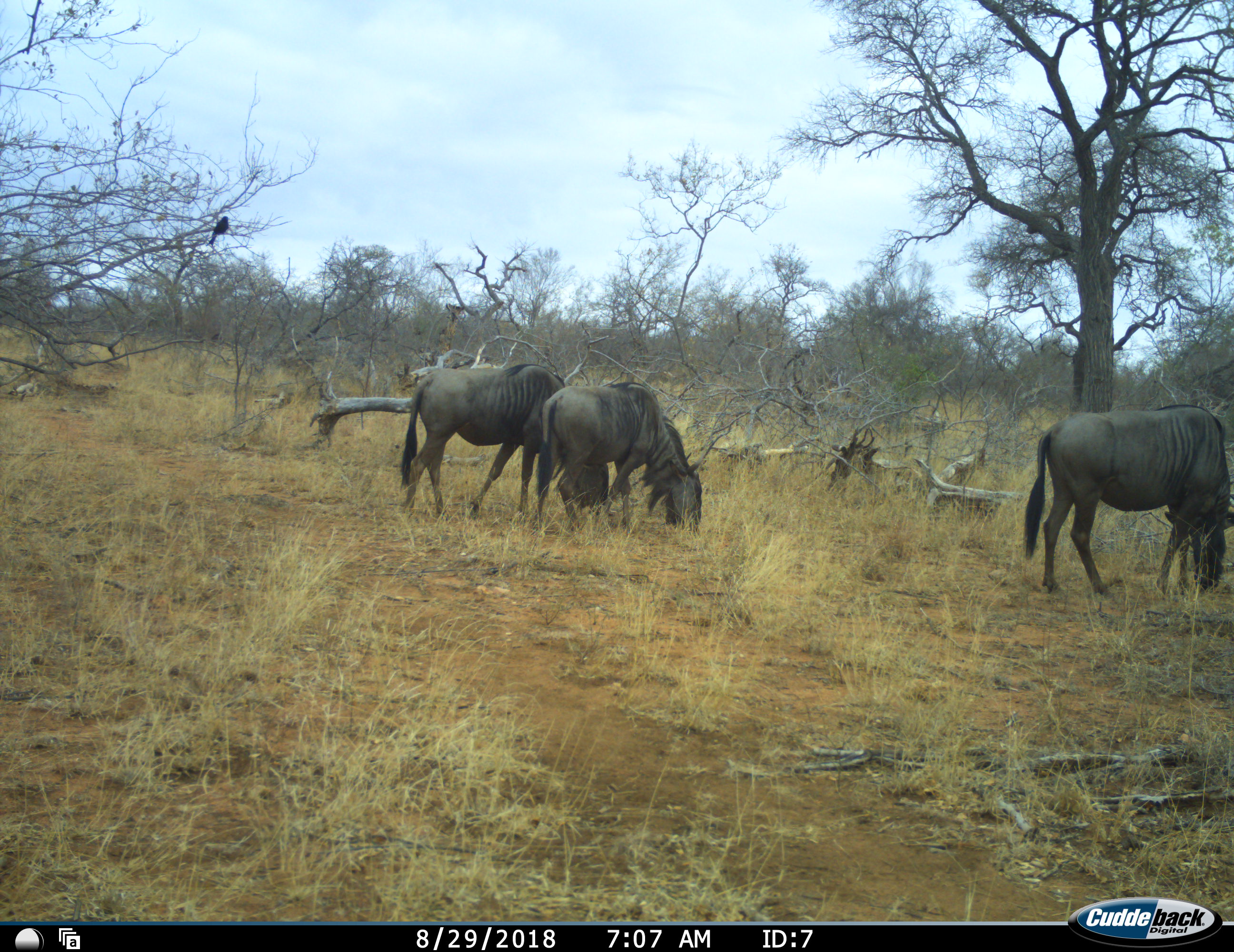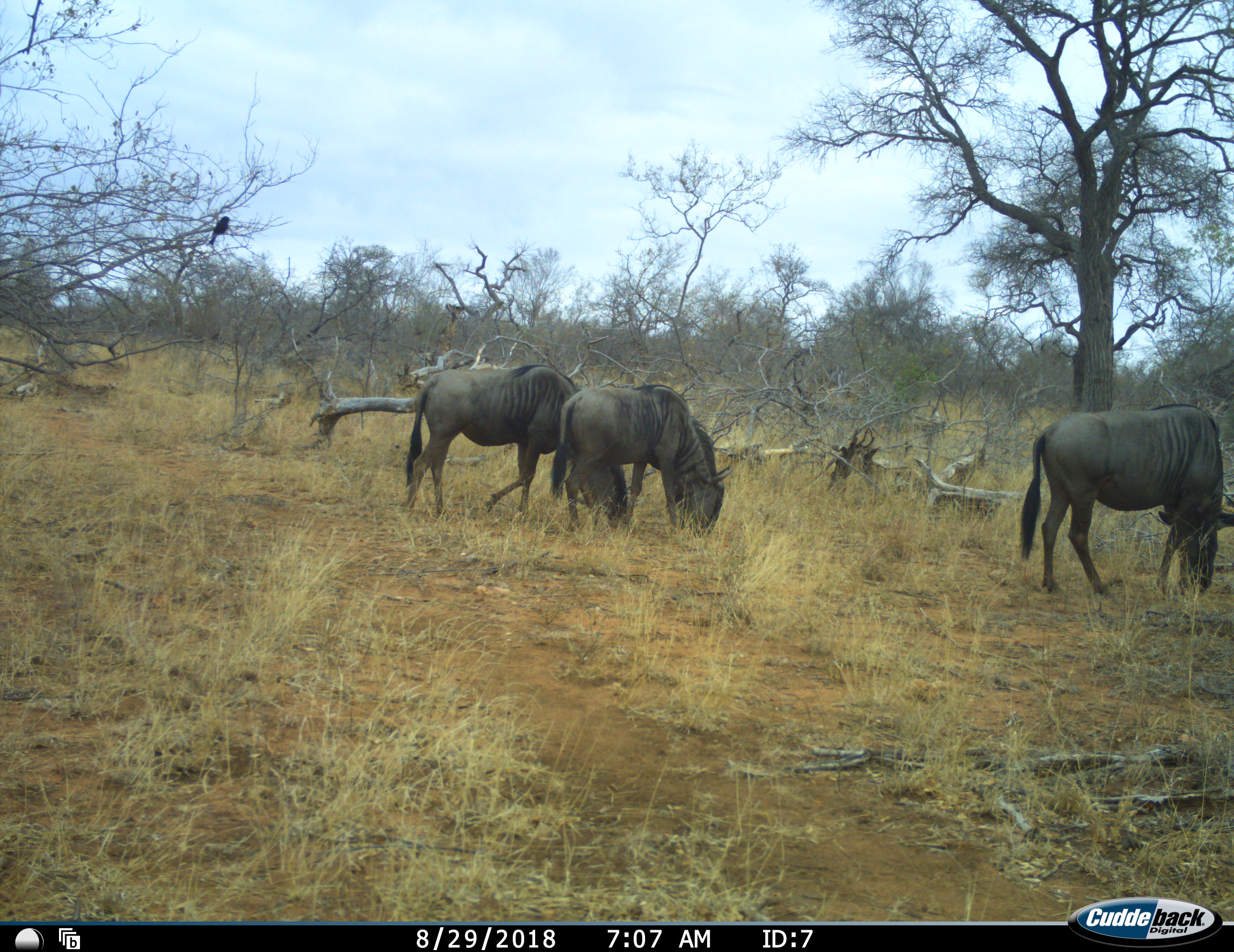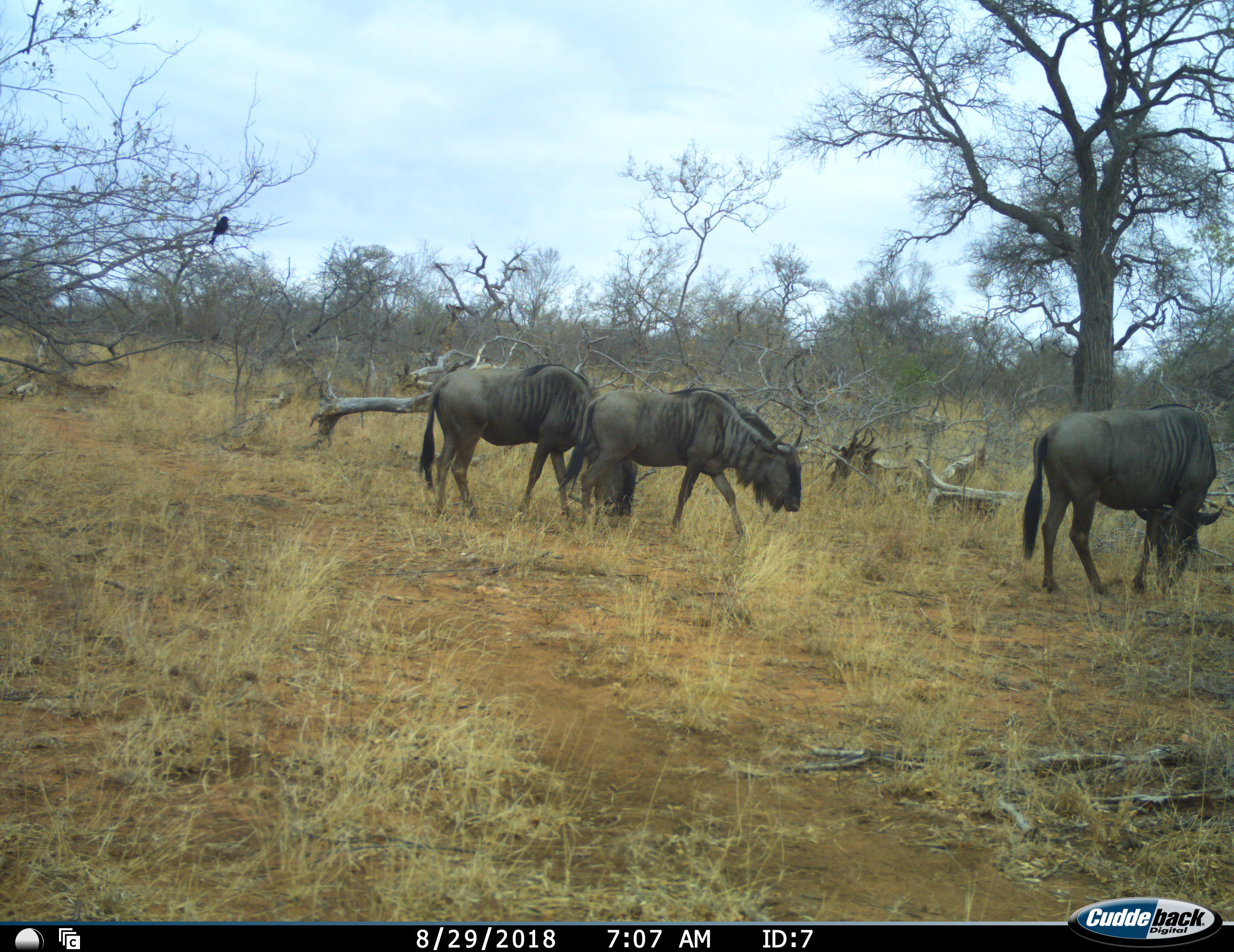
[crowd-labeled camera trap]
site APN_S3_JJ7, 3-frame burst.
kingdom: Animalia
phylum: Chordata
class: Aves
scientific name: Aves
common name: bird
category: birdother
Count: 1.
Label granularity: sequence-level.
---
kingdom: Animalia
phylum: Chordata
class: Mammalia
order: Artiodactyla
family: Bovidae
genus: Connochaetes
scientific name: Connochaetes taurinus taurinus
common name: blue wildebeest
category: wildebeestblue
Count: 3.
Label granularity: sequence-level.